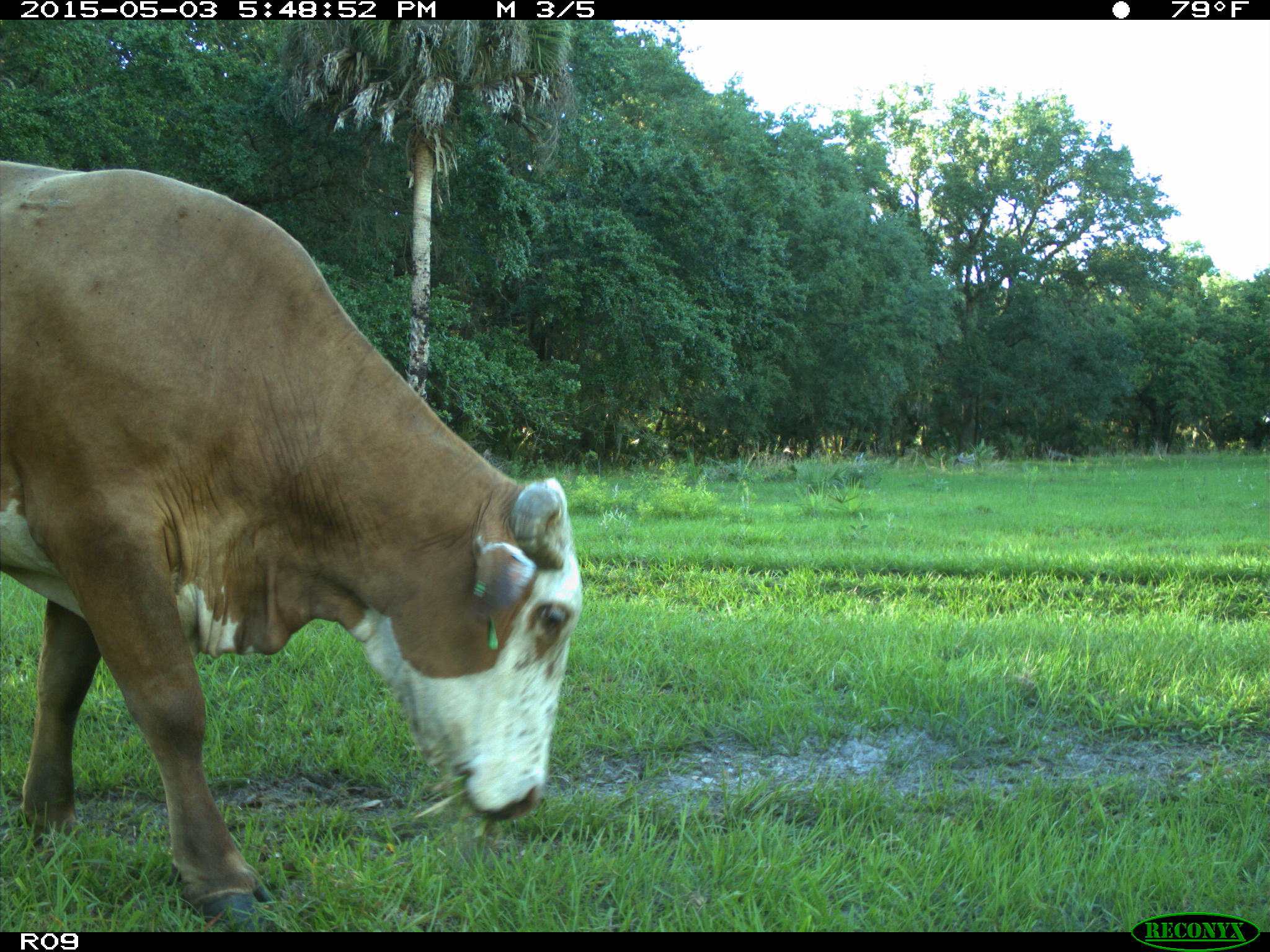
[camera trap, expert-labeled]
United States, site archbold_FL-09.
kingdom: Animalia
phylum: Chordata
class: Mammalia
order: Artiodactyla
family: Bovidae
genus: Bos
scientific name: Bos taurus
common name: domestic cow